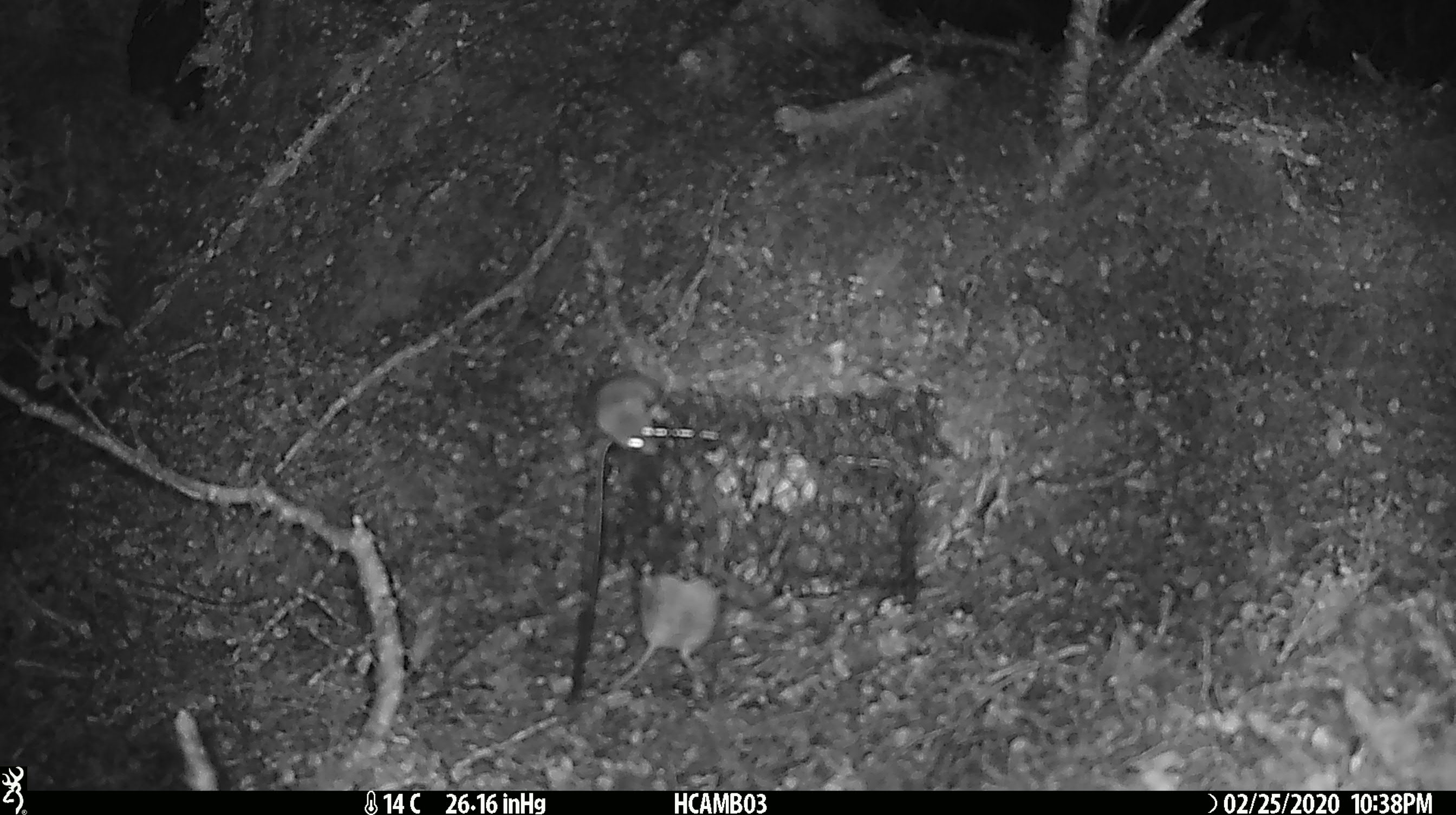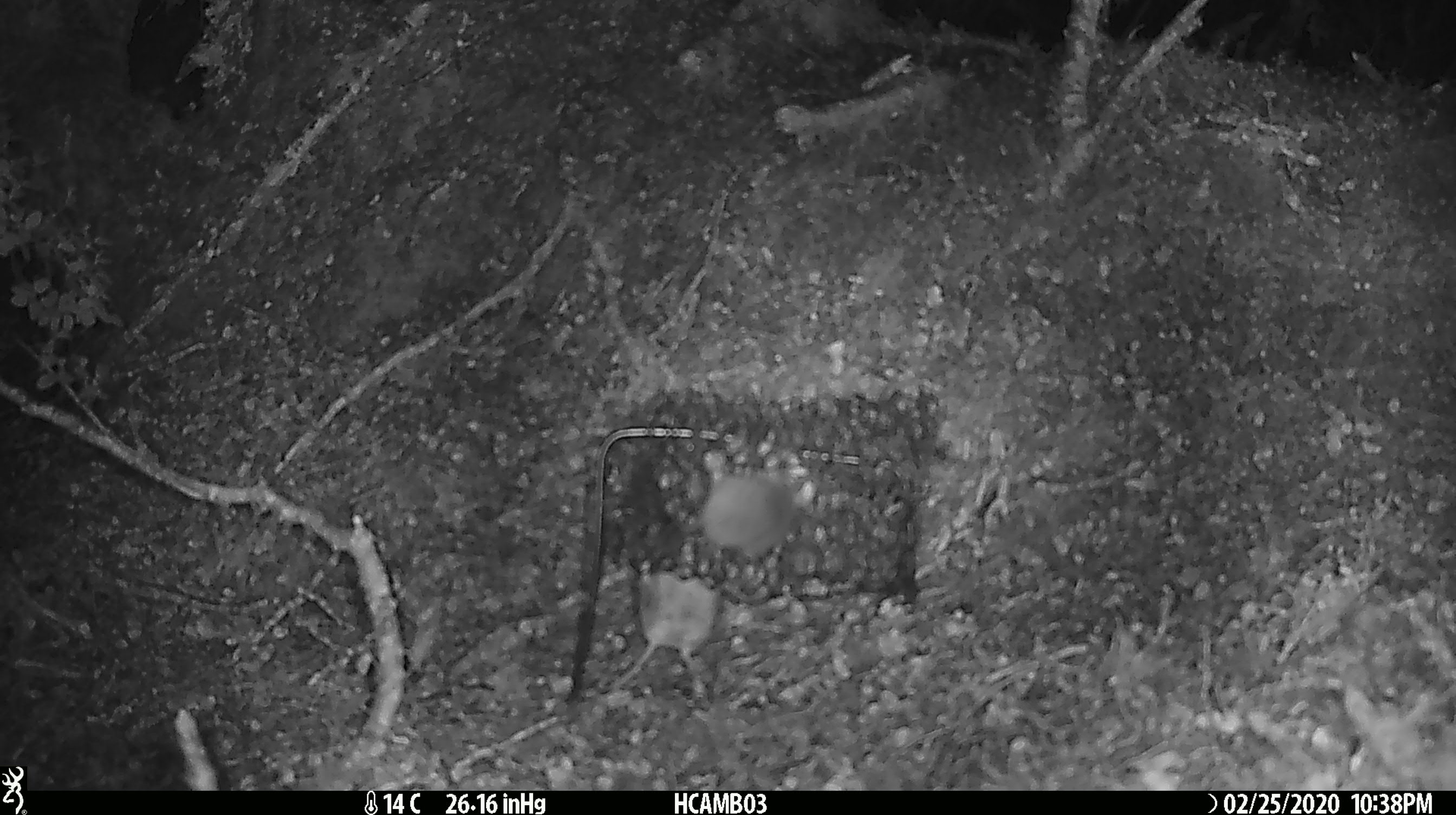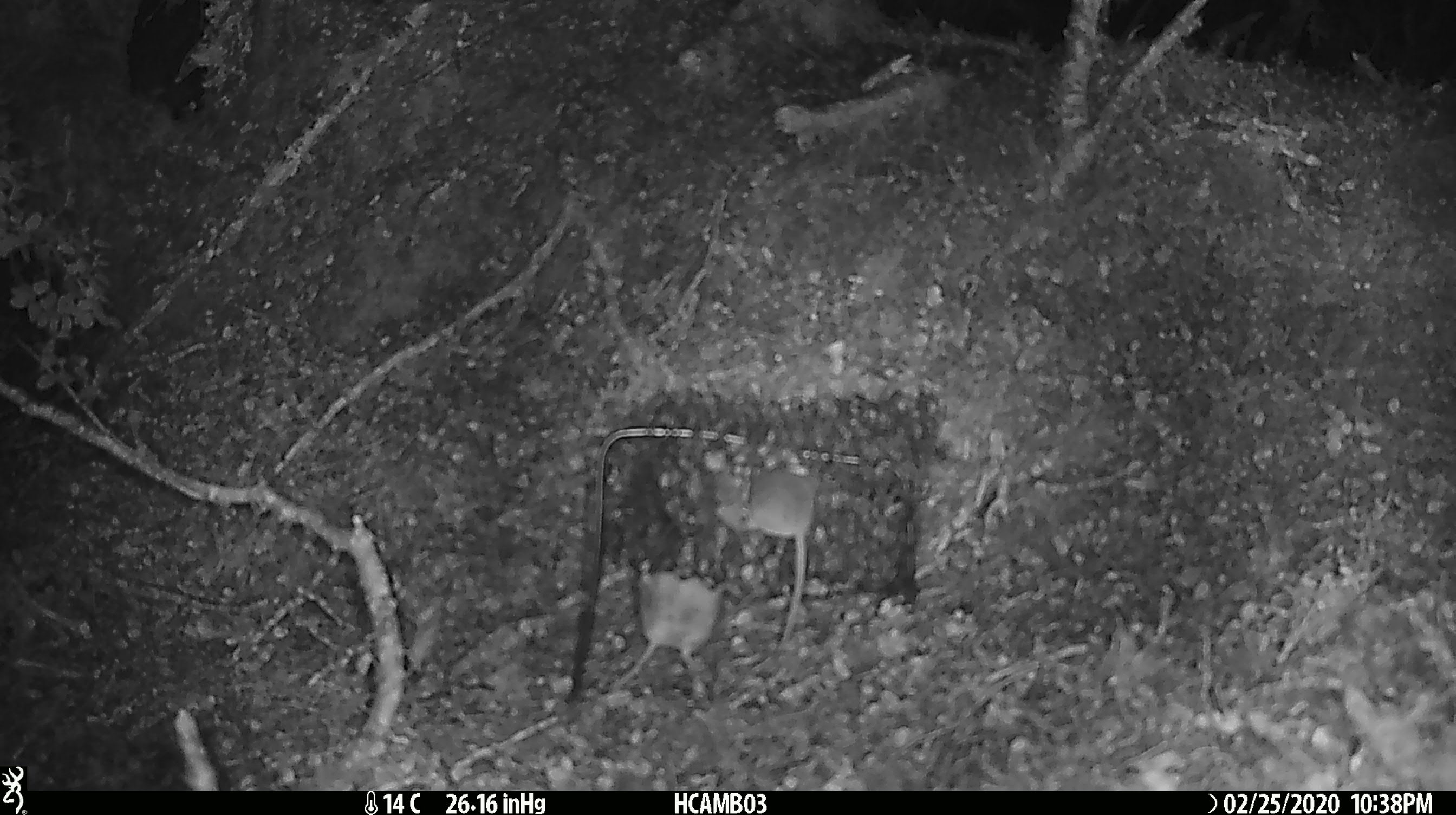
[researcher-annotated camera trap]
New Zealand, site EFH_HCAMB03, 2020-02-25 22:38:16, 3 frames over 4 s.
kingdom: Animalia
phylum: Chordata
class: Mammalia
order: Rodentia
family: Muridae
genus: Mus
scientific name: Mus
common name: mouse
Mouse (Mus).